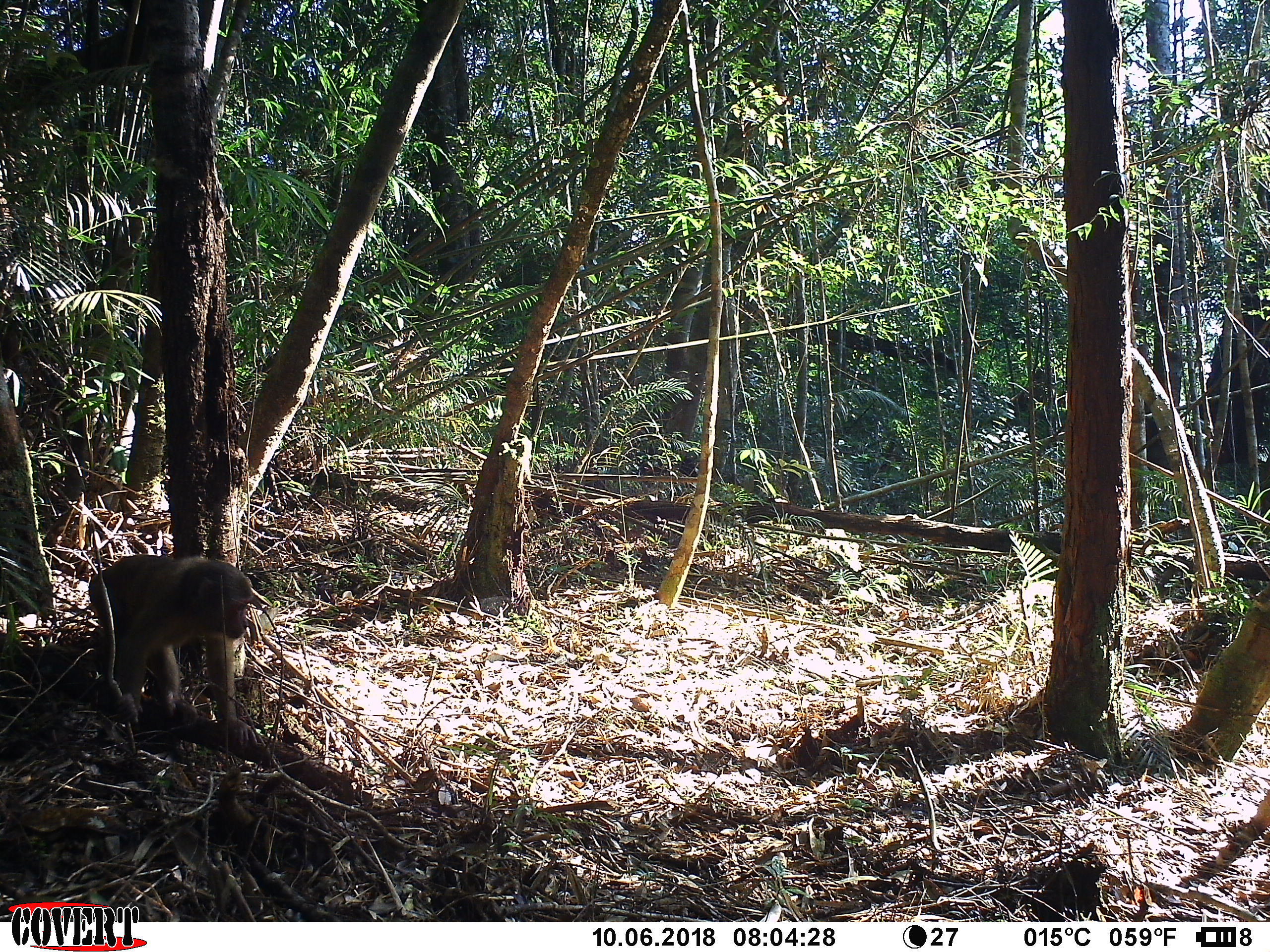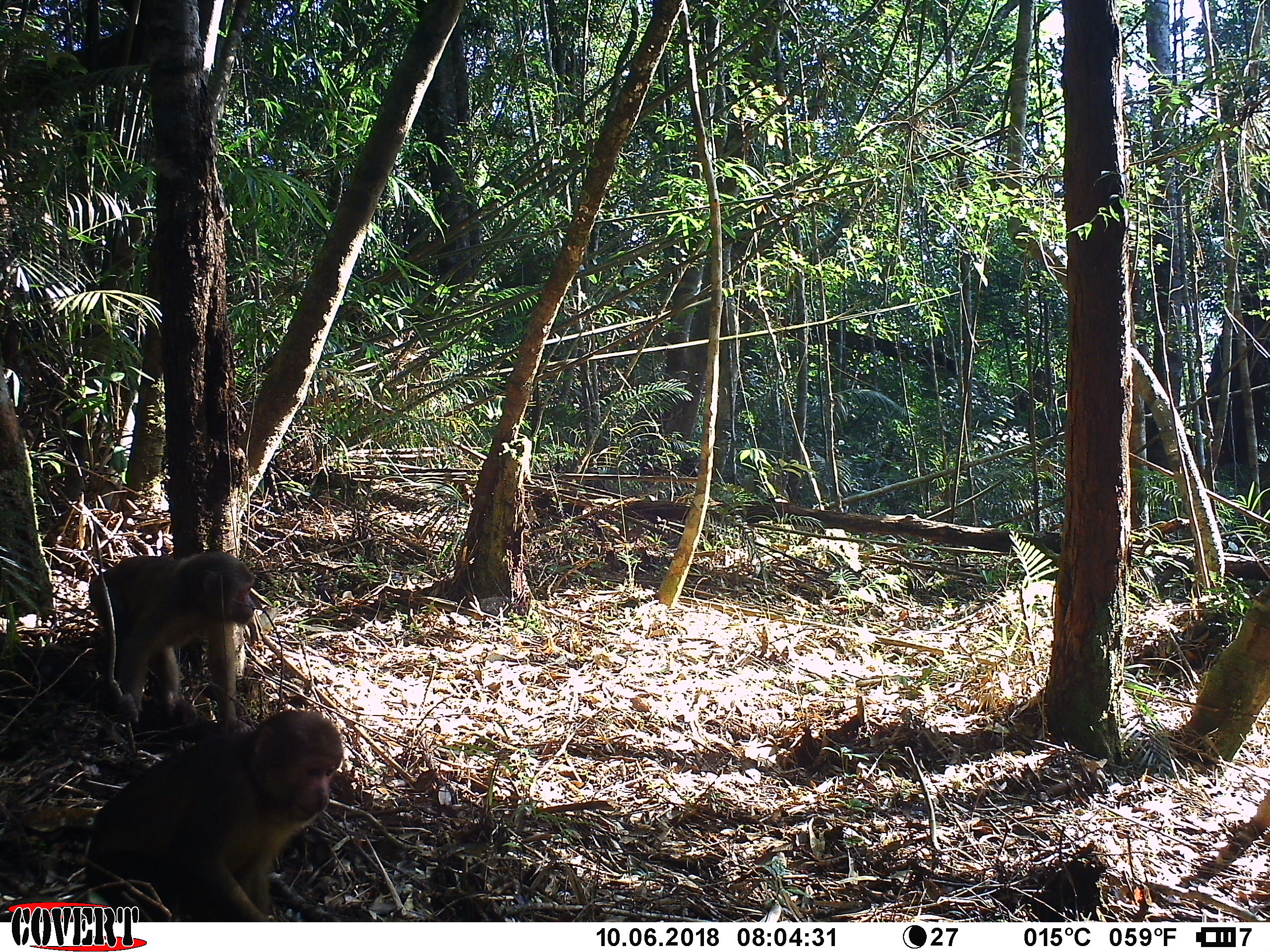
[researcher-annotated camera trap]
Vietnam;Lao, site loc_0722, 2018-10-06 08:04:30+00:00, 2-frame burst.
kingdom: Animalia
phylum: Chordata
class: Mammalia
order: Primates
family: Cercopithecidae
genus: Macaca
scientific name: Macaca arctoides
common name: stump-tailed macaque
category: stump tailed macaque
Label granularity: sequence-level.